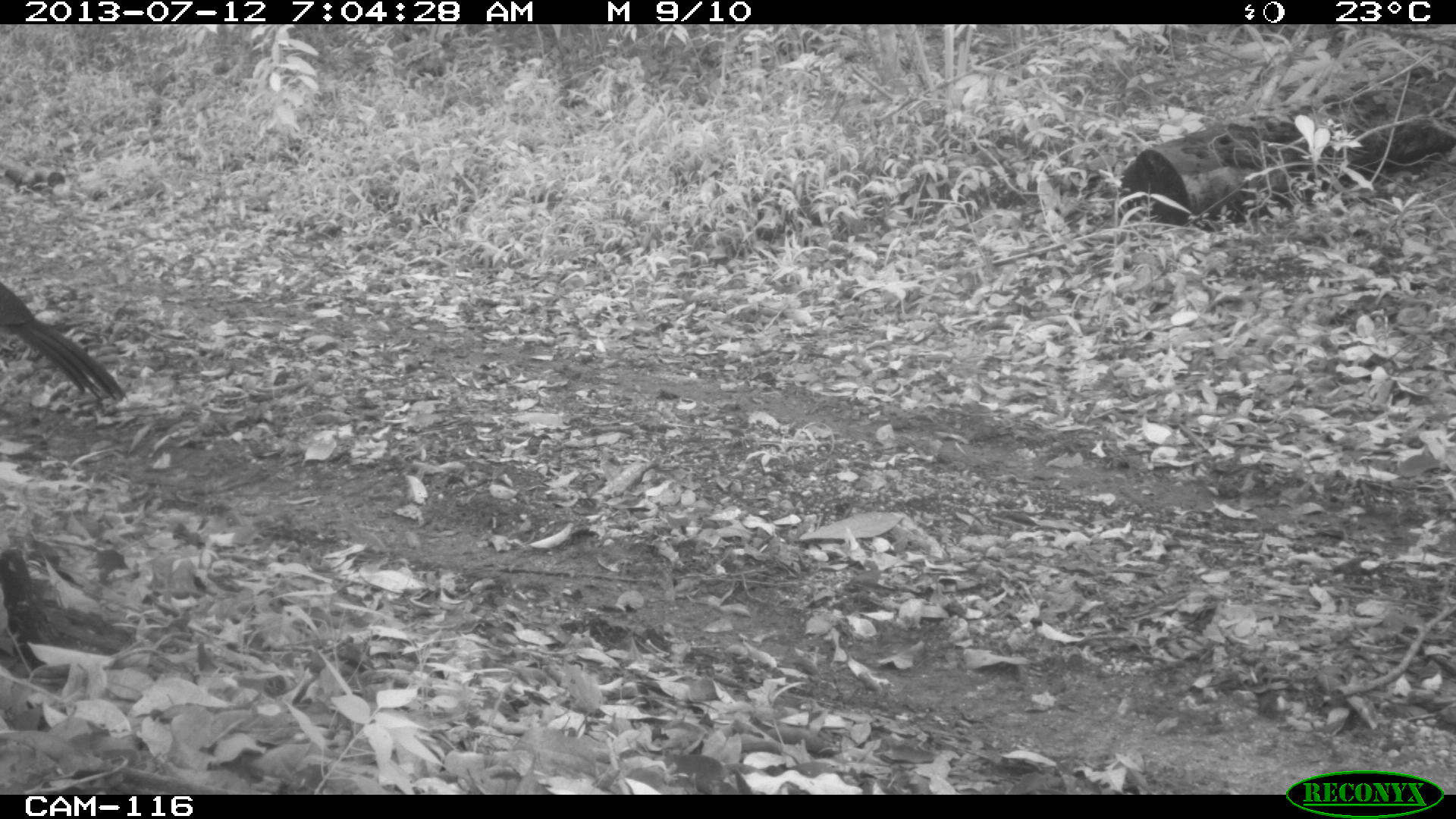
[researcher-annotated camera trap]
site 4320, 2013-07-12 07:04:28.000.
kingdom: Animalia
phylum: Chordata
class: Aves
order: Galliformes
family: Cracidae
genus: Crax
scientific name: Crax rubra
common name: great curassow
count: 1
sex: female